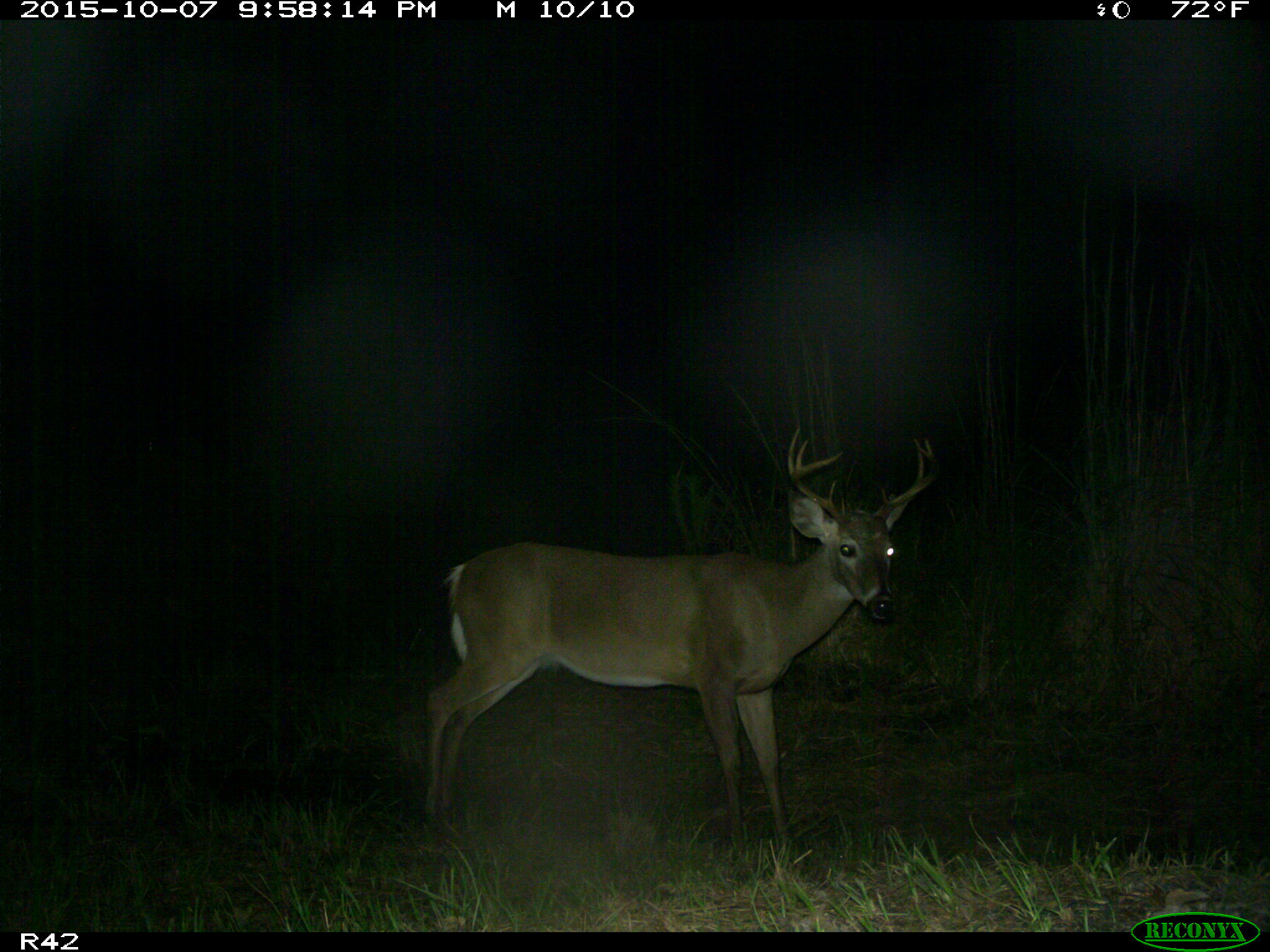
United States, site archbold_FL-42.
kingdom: Animalia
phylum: Chordata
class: Mammalia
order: Artiodactyla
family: Cervidae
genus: Odocoileus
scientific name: Odocoileus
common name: deer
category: unidentified deer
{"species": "unidentified deer (deer) (Odocoileus)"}